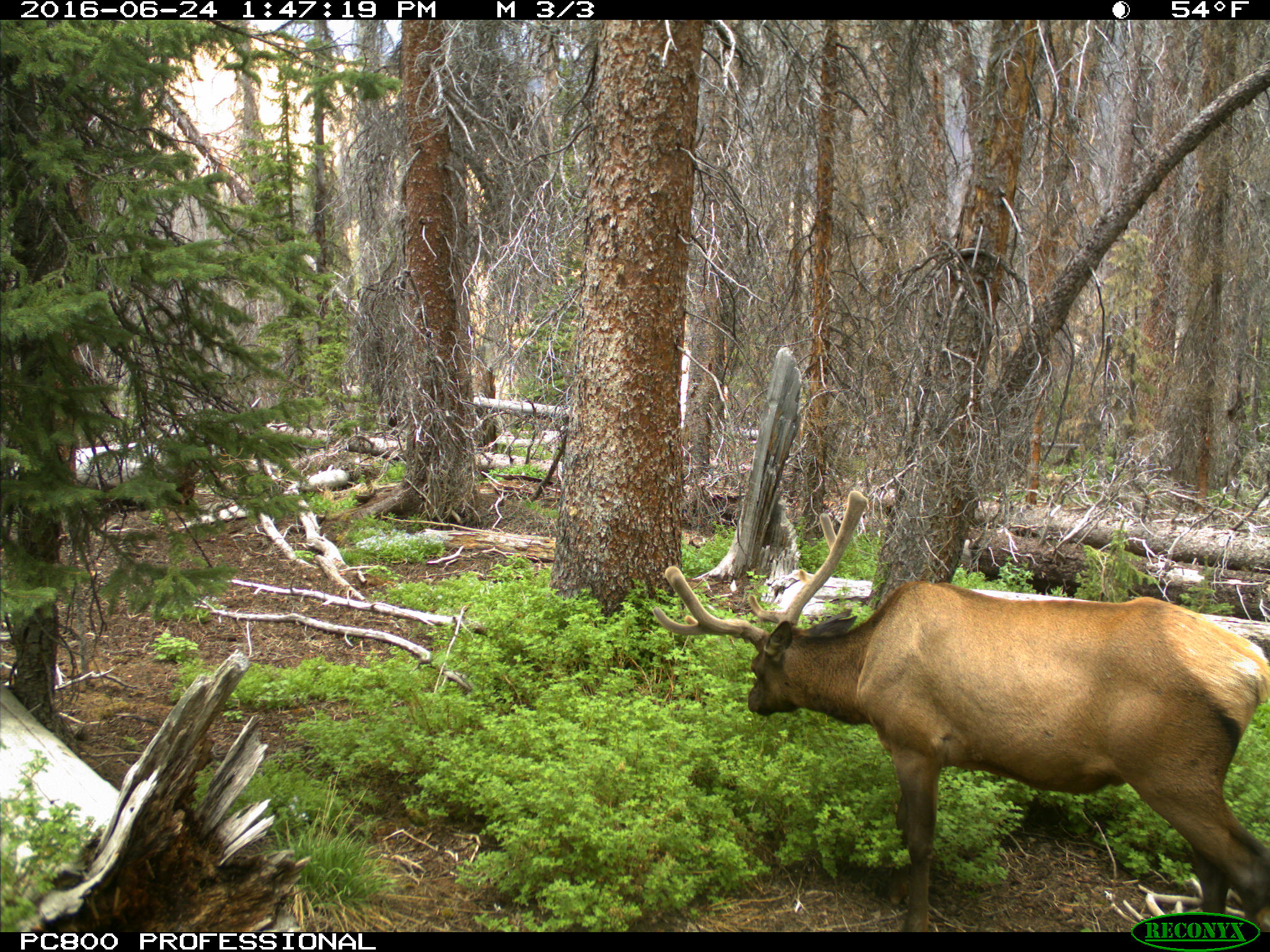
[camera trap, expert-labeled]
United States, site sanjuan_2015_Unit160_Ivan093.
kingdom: Animalia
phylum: Chordata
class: Mammalia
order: Artiodactyla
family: Cervidae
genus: Cervus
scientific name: Cervus elaphus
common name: red deer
Cervus elaphus (red deer).